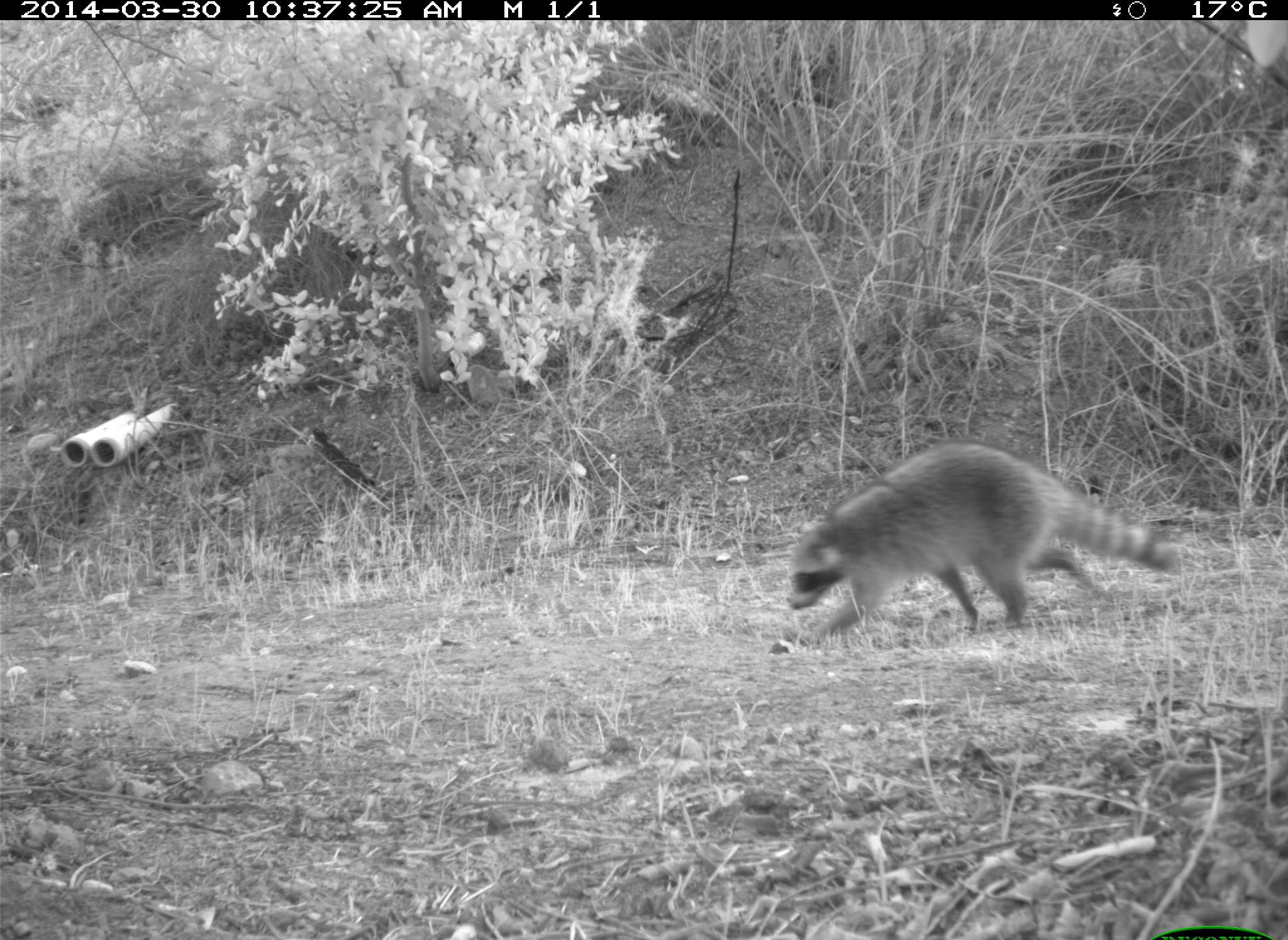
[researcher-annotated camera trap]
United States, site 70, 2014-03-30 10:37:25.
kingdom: Animalia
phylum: Chordata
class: Mammalia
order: Carnivora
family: Procyonidae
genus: Procyon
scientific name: Procyon lotor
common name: raccoon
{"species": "raccoon (Procyon lotor)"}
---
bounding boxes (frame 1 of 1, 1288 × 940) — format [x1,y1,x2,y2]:
raccoon: [786,443,1179,645]